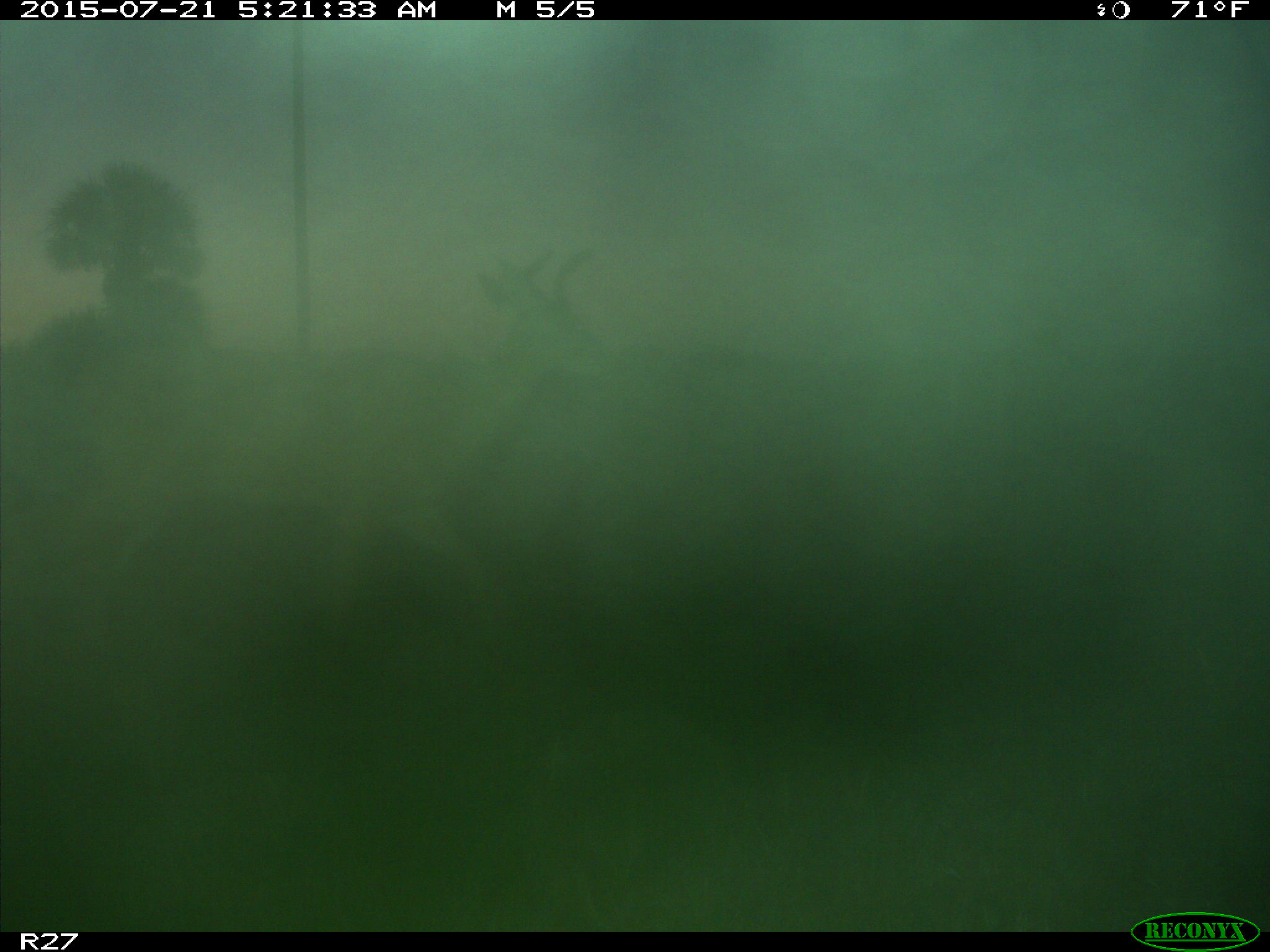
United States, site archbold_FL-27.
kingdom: Animalia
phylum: Chordata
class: Mammalia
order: Artiodactyla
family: Cervidae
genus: Odocoileus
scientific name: Odocoileus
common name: deer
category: unidentified deer